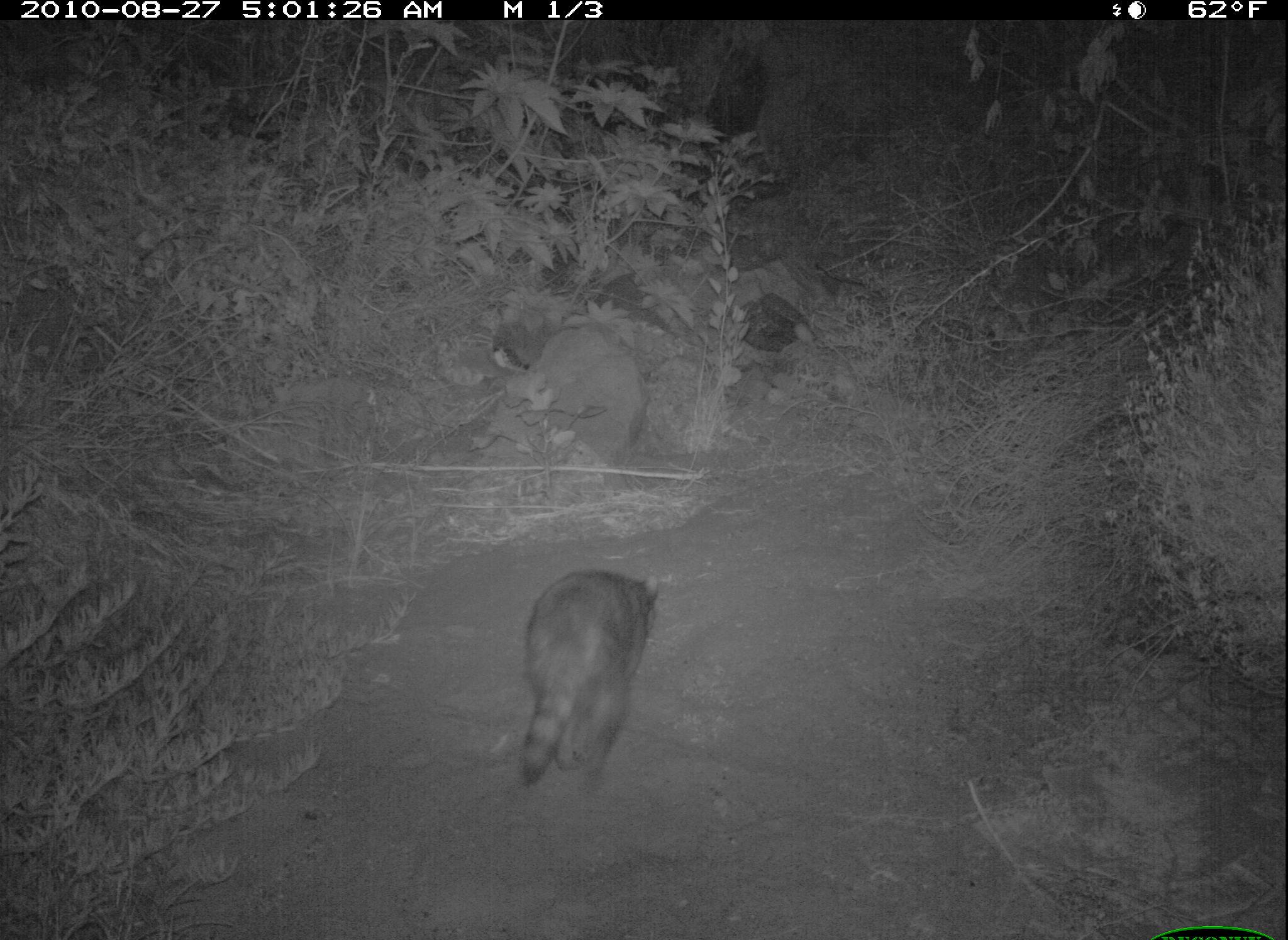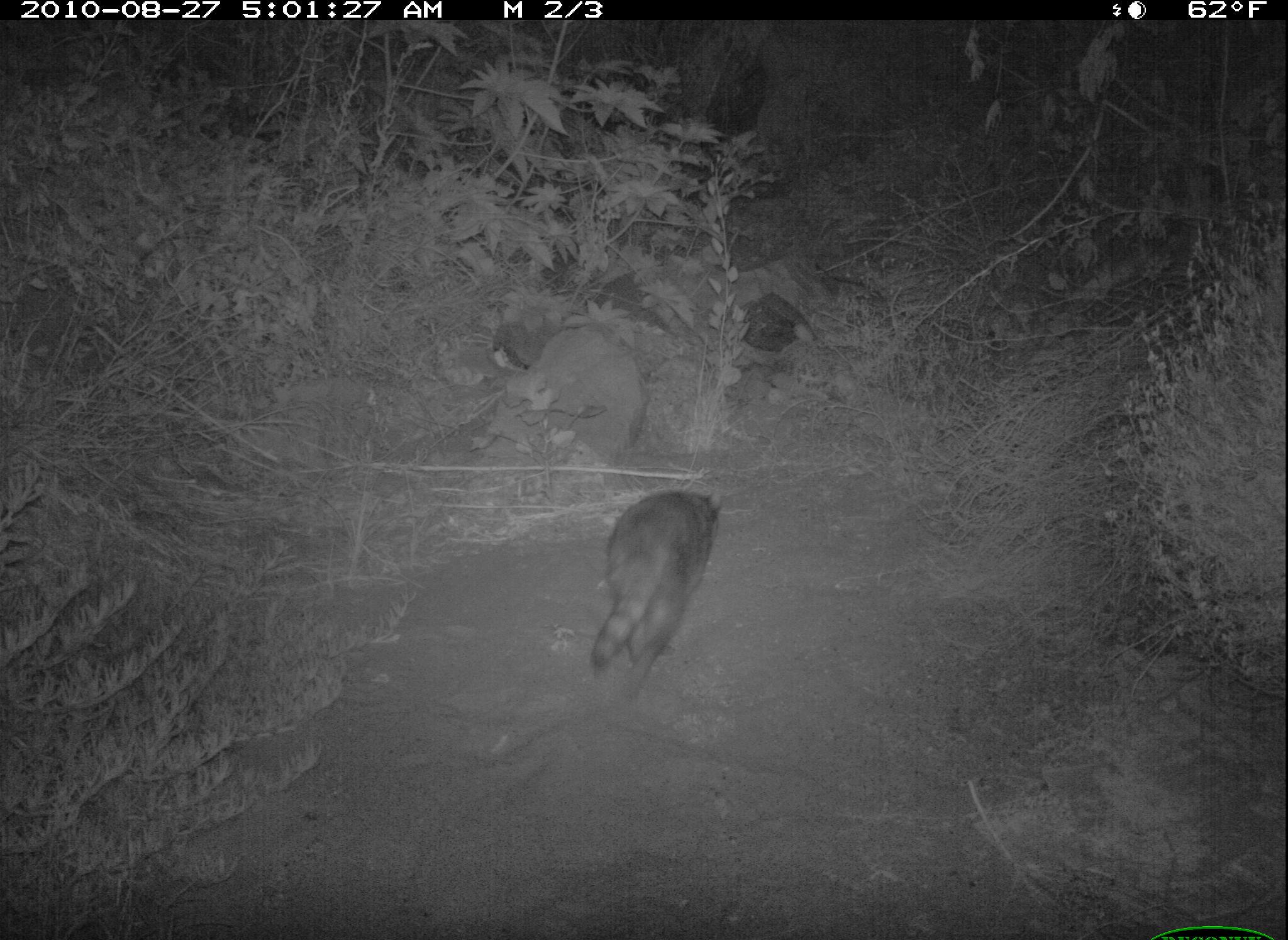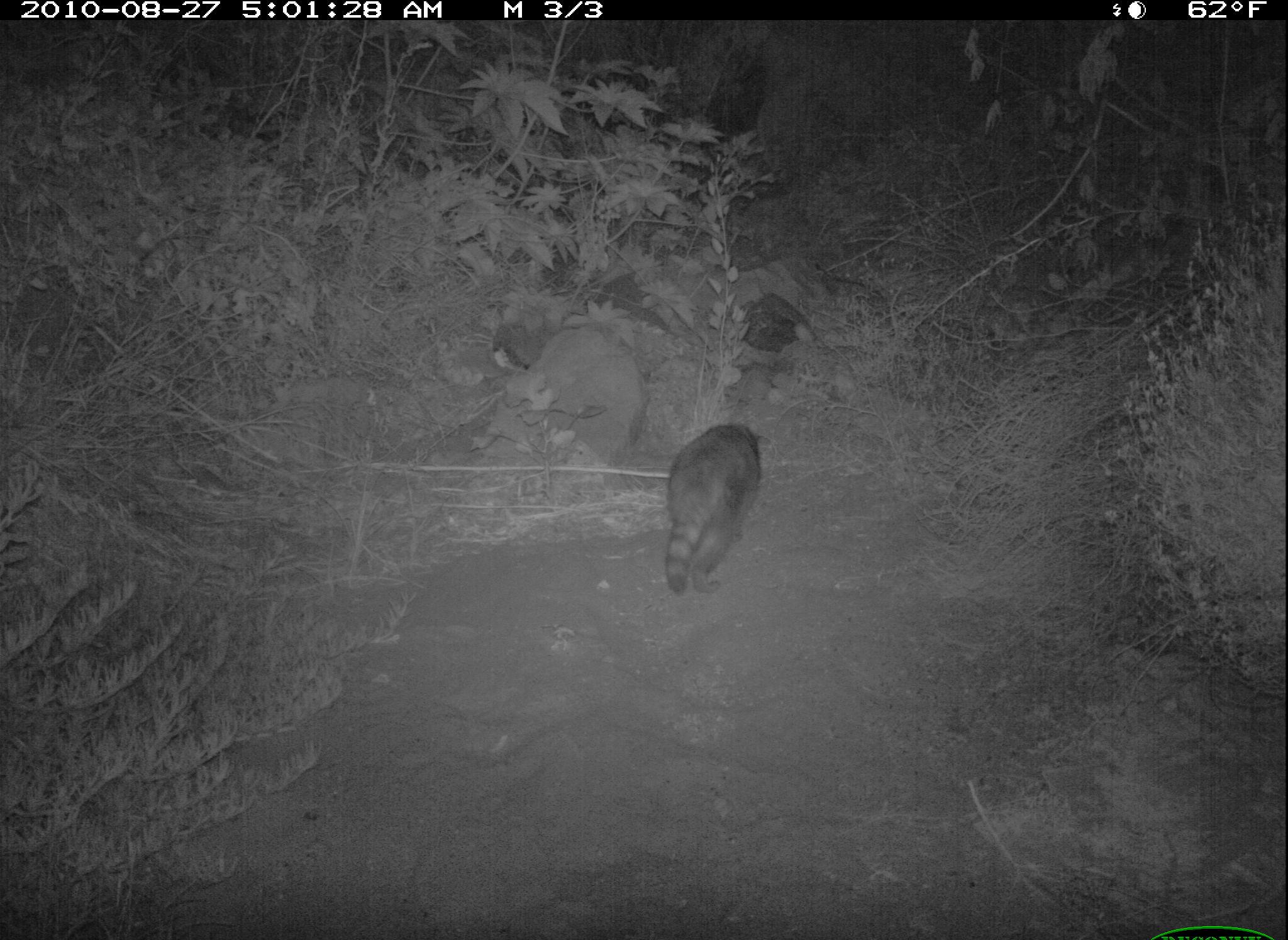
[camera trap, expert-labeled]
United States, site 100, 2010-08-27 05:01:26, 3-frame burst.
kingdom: Animalia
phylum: Chordata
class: Mammalia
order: Carnivora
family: Procyonidae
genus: Procyon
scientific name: Procyon lotor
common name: raccoon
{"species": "raccoon (Procyon lotor)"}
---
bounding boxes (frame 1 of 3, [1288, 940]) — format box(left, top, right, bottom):
raccoon: box(497, 551, 679, 809)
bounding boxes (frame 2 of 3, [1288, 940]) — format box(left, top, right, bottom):
raccoon: box(592, 464, 739, 710)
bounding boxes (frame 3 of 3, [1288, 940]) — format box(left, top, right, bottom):
raccoon: box(643, 414, 781, 606)